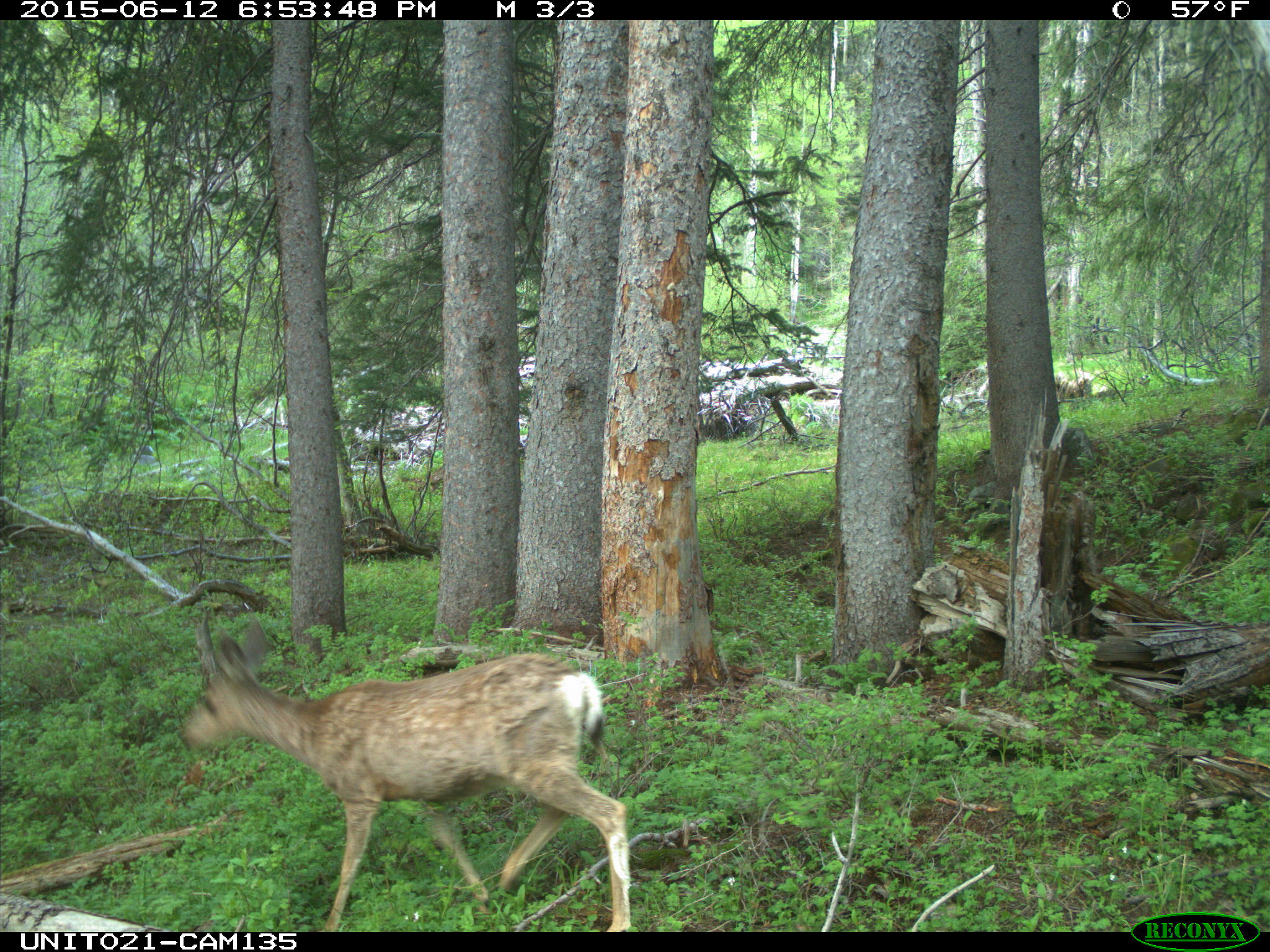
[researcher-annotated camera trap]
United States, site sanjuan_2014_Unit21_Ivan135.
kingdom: Animalia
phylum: Chordata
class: Mammalia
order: Artiodactyla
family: Cervidae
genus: Odocoileus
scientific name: Odocoileus hemionus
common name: mule deer